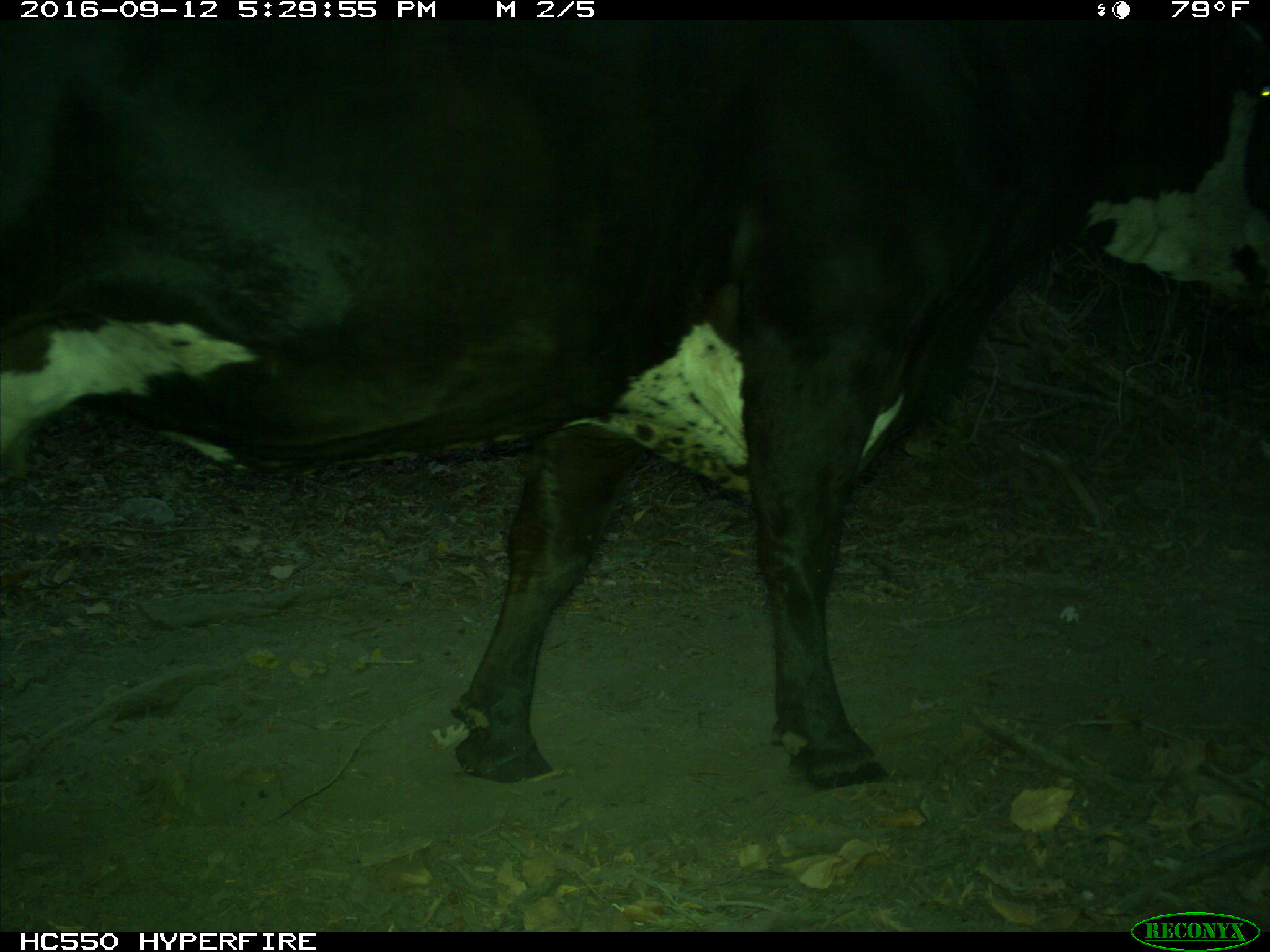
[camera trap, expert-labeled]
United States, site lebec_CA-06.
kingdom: Animalia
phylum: Chordata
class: Mammalia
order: Artiodactyla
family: Bovidae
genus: Bos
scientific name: Bos taurus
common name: domestic cow